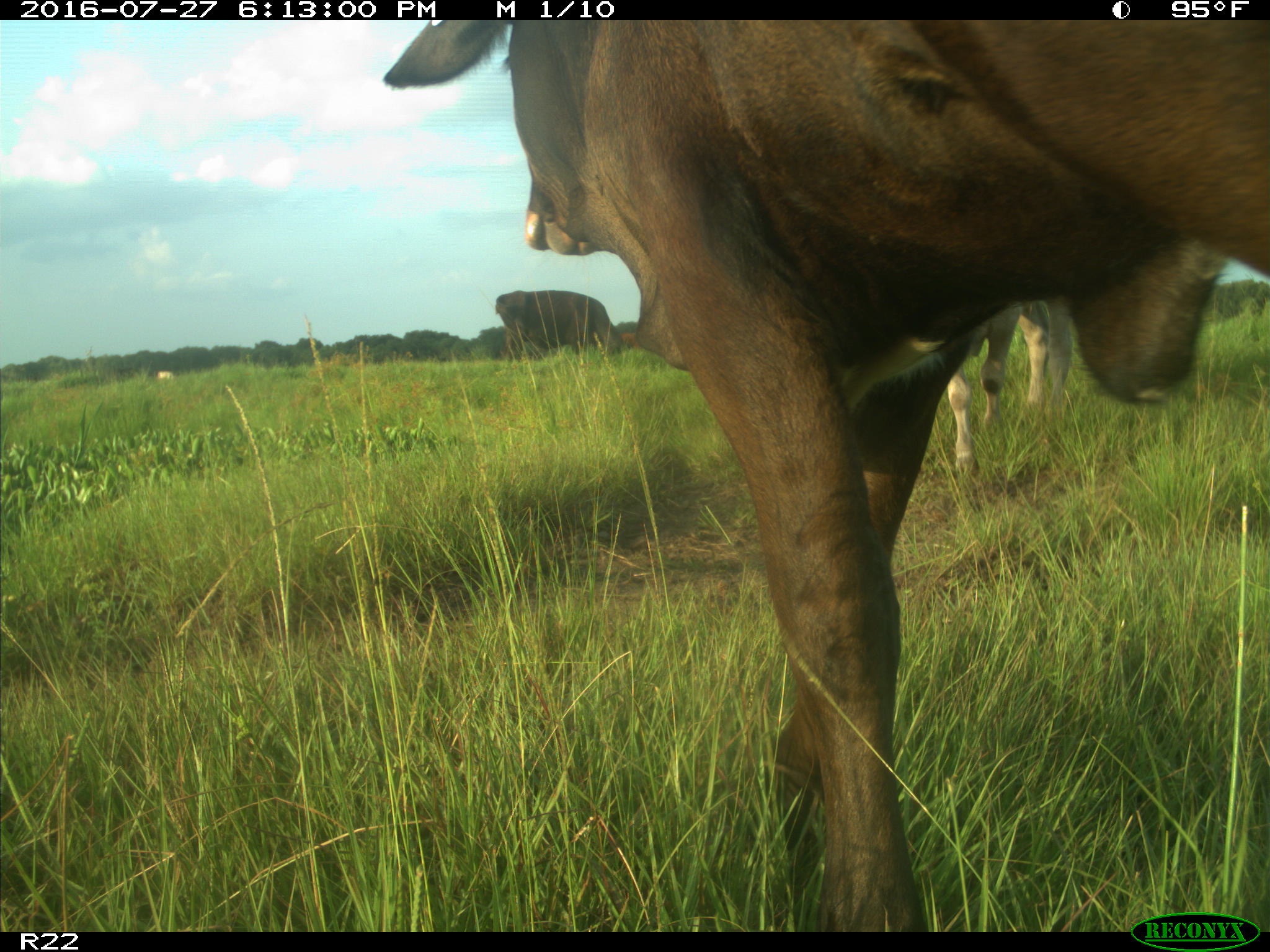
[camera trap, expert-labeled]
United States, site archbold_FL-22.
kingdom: Animalia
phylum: Chordata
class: Mammalia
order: Artiodactyla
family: Bovidae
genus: Bos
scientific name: Bos taurus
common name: domestic cow